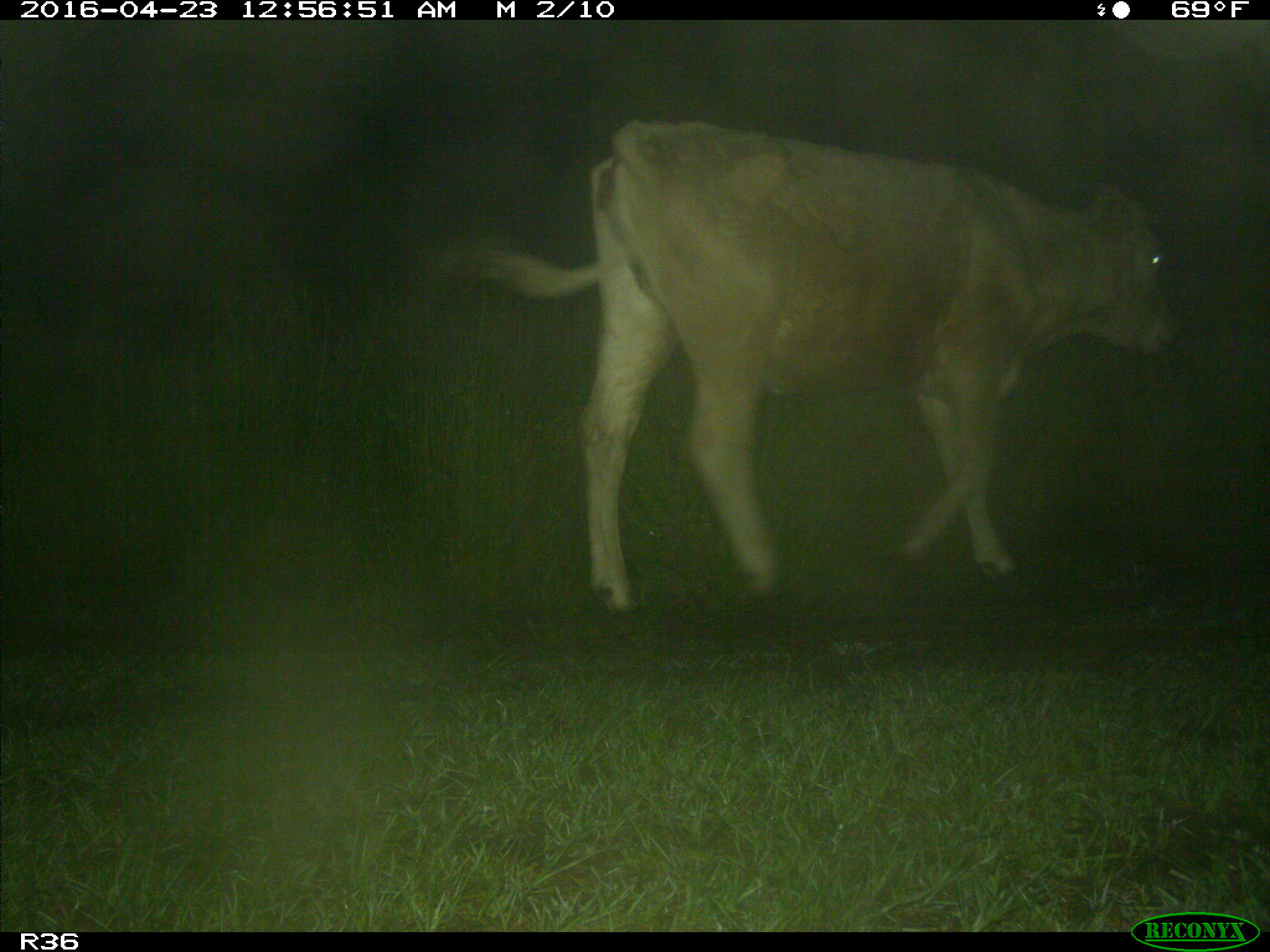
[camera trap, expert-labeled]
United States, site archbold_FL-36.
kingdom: Animalia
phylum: Chordata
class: Mammalia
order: Artiodactyla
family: Bovidae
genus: Bos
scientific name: Bos taurus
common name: domestic cow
Bos taurus (domestic cow).